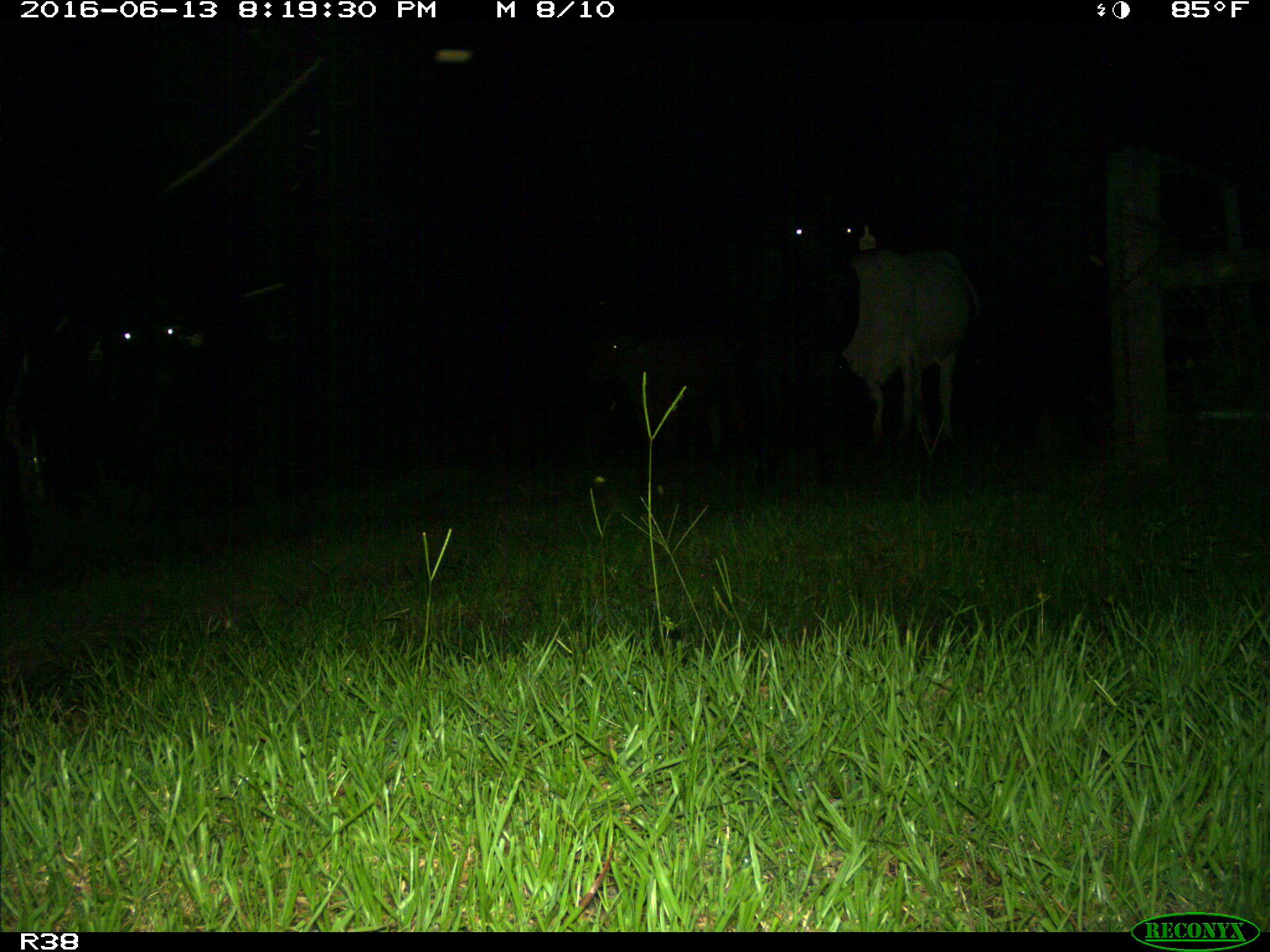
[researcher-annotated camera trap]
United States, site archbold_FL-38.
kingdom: Animalia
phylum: Chordata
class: Mammalia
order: Artiodactyla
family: Bovidae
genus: Bos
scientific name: Bos taurus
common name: domestic cow